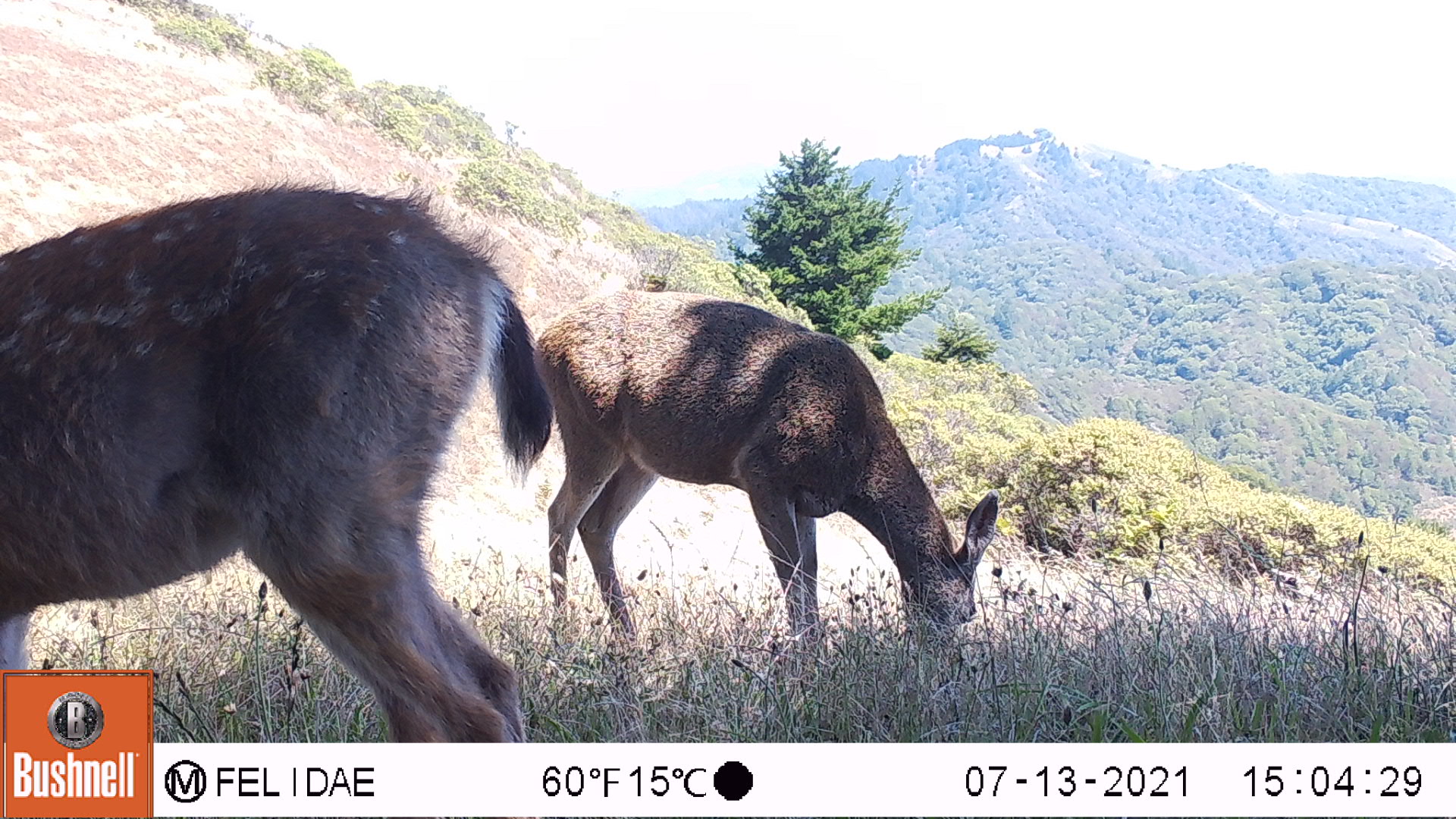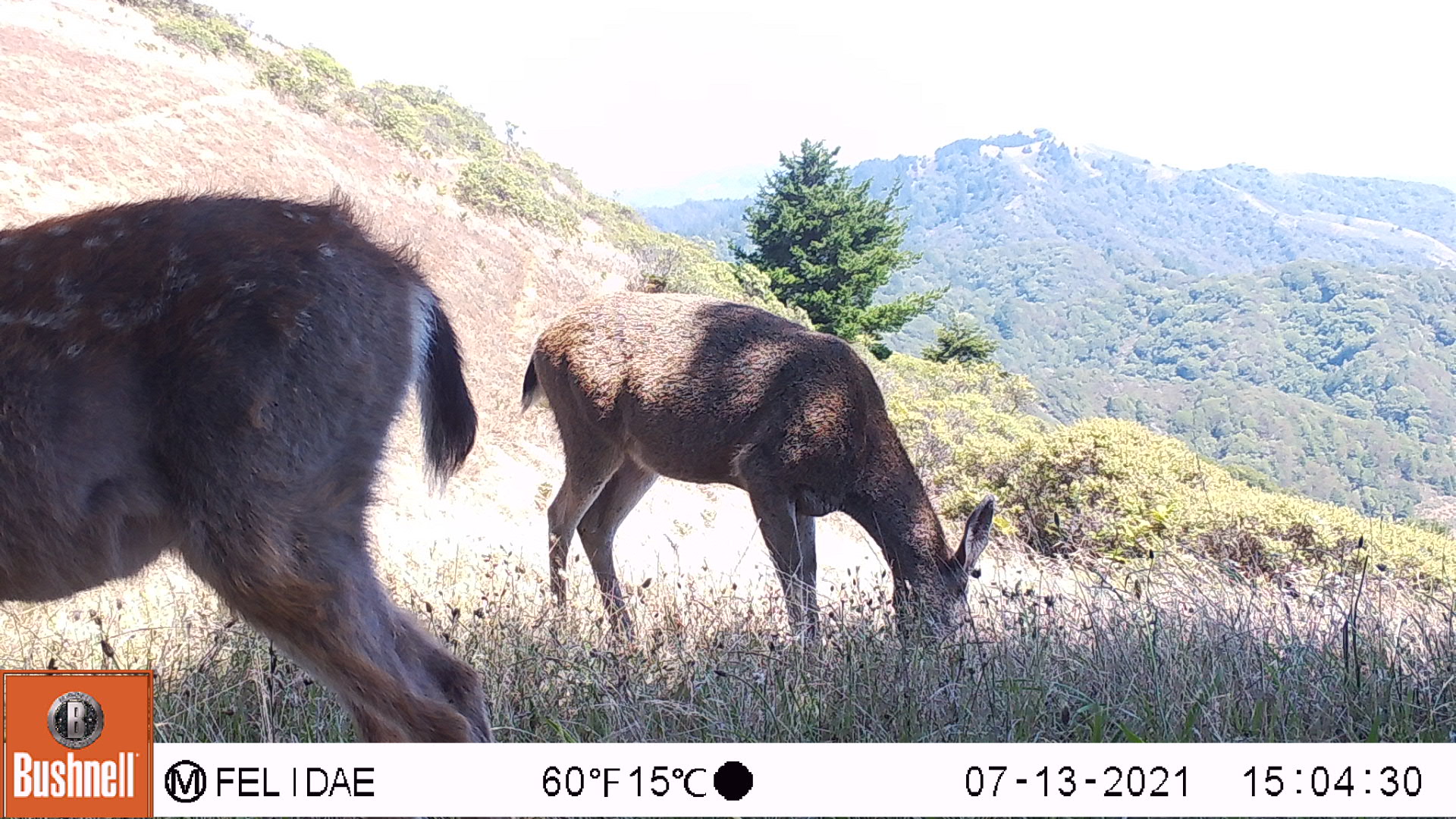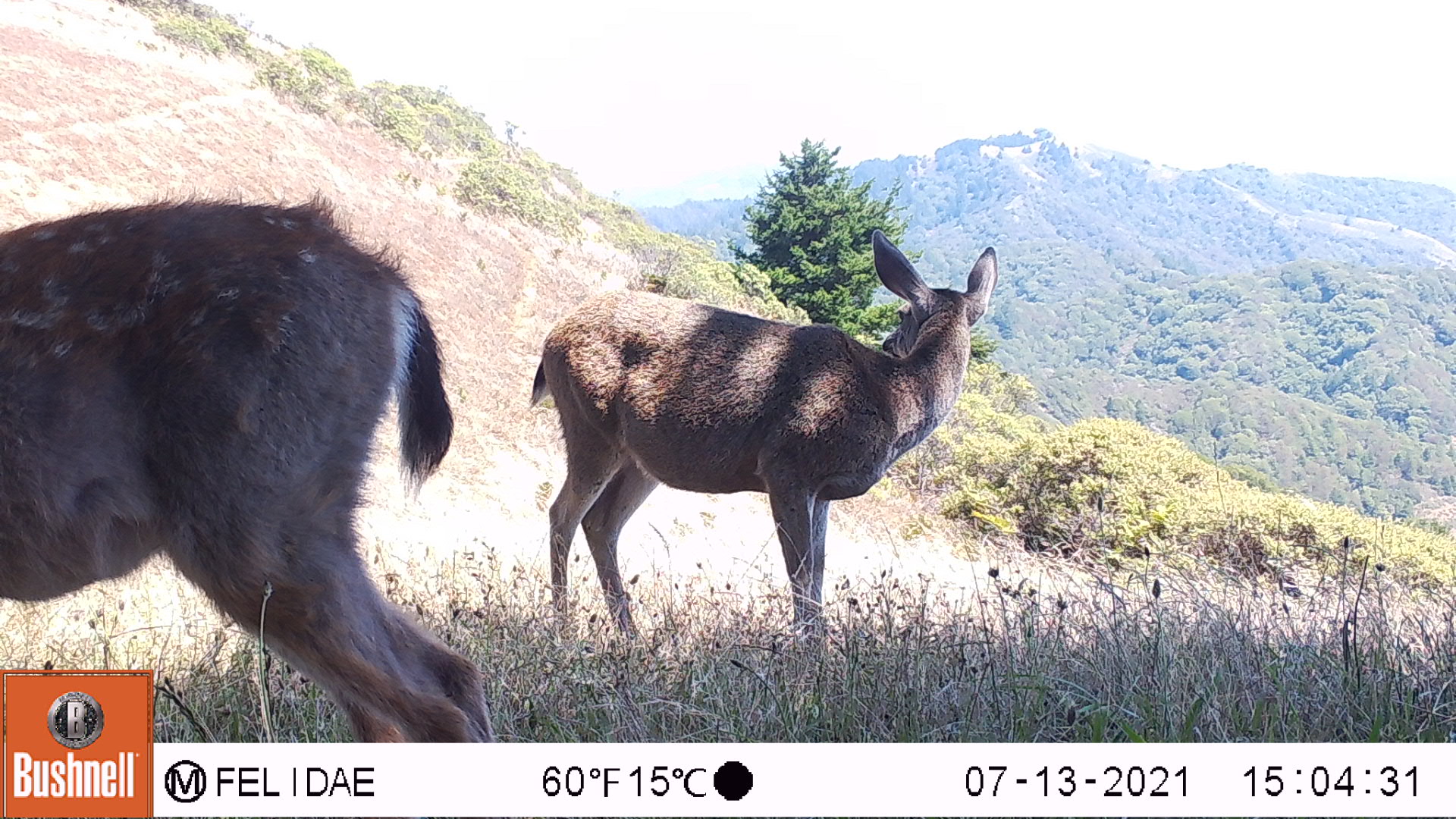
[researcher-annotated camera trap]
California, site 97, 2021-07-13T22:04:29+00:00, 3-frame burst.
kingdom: Animalia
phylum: Chordata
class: Mammalia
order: Artiodactyla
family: Cervidae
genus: Odocoileus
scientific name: Odocoileus hemionus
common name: mule deer